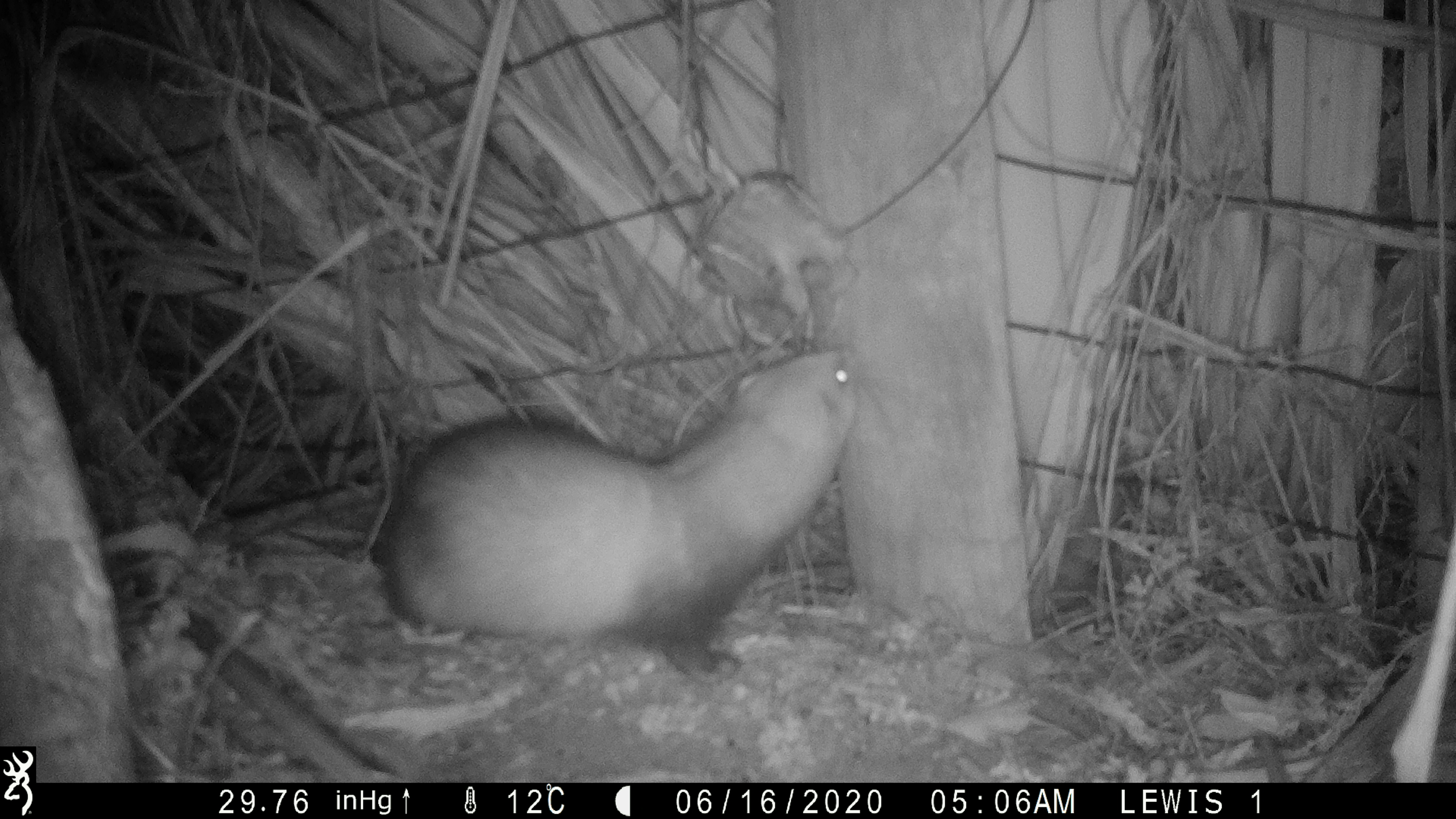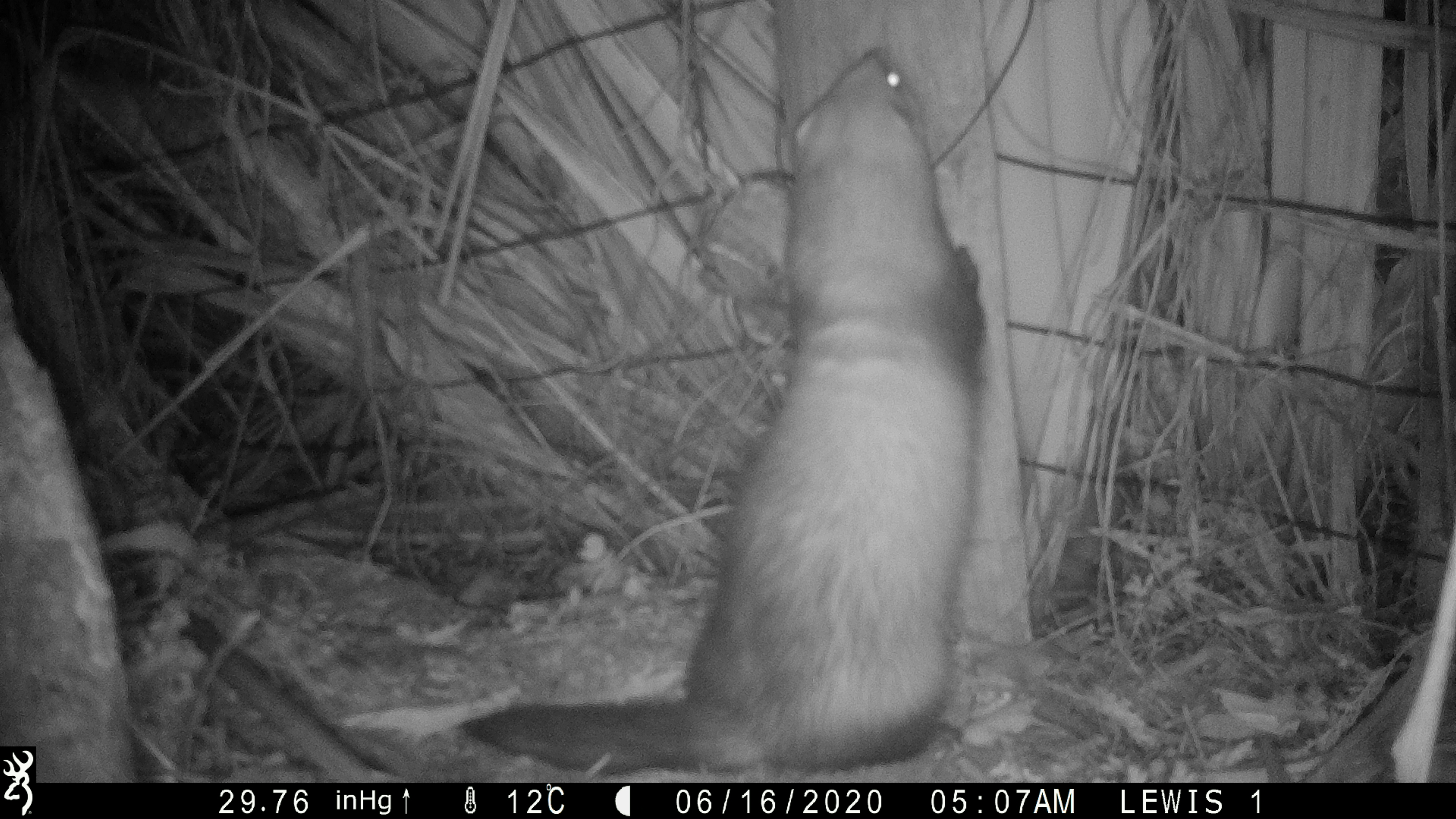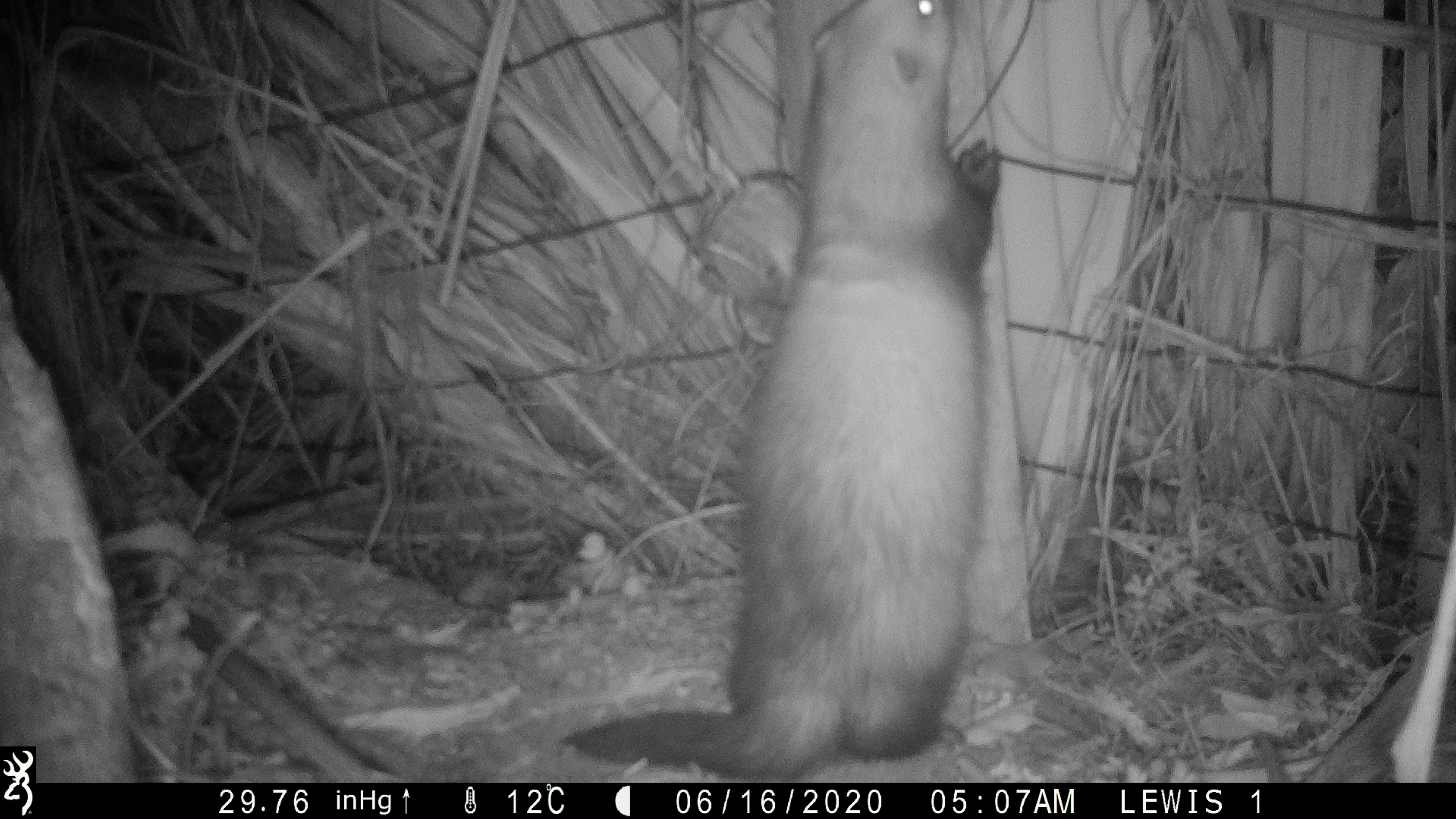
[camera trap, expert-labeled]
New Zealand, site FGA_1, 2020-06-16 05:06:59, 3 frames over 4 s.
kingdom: Animalia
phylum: Chordata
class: Mammalia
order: Carnivora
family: Mustelidae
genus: Mustela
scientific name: Mustela furo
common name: ferret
Ferret (Mustela furo).